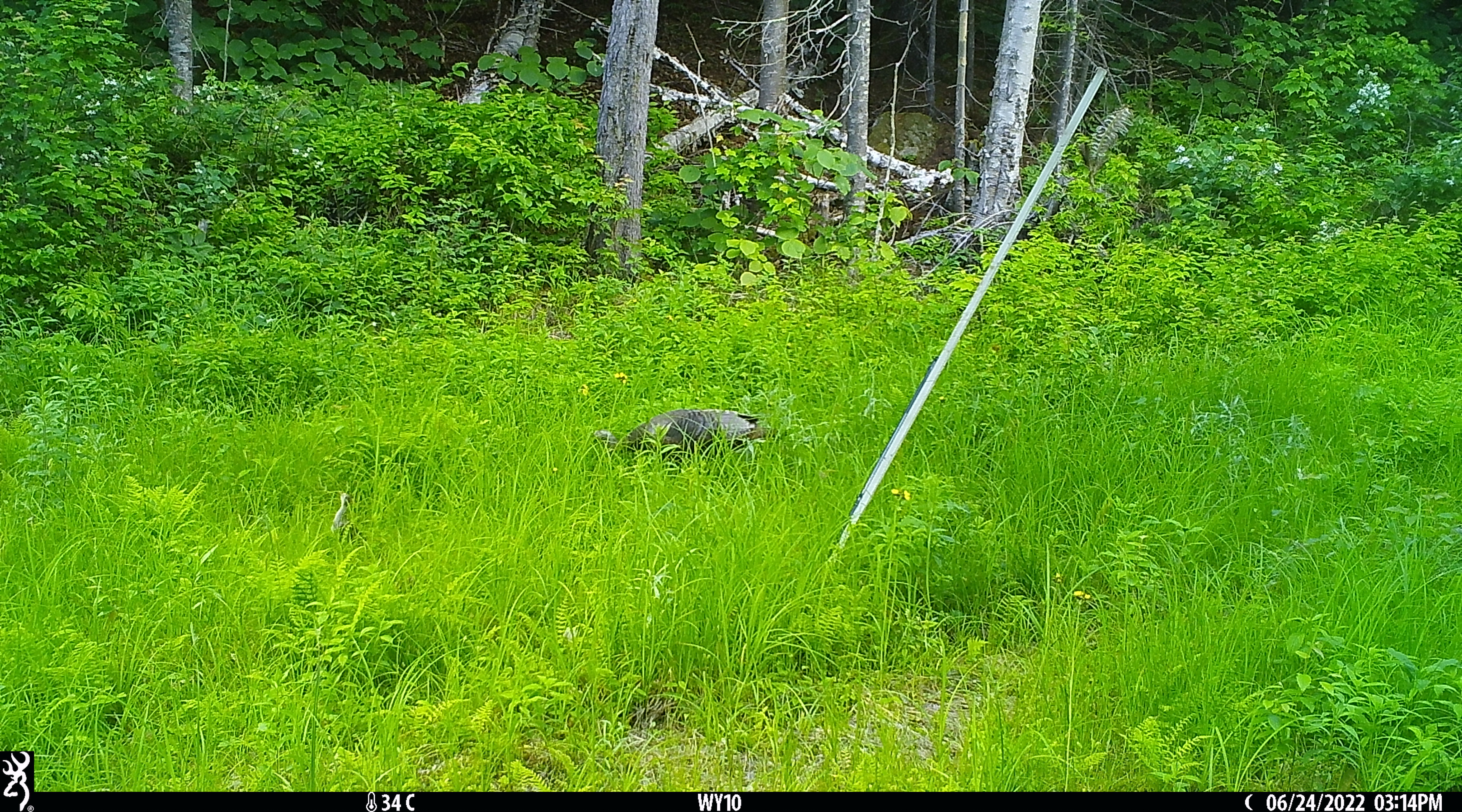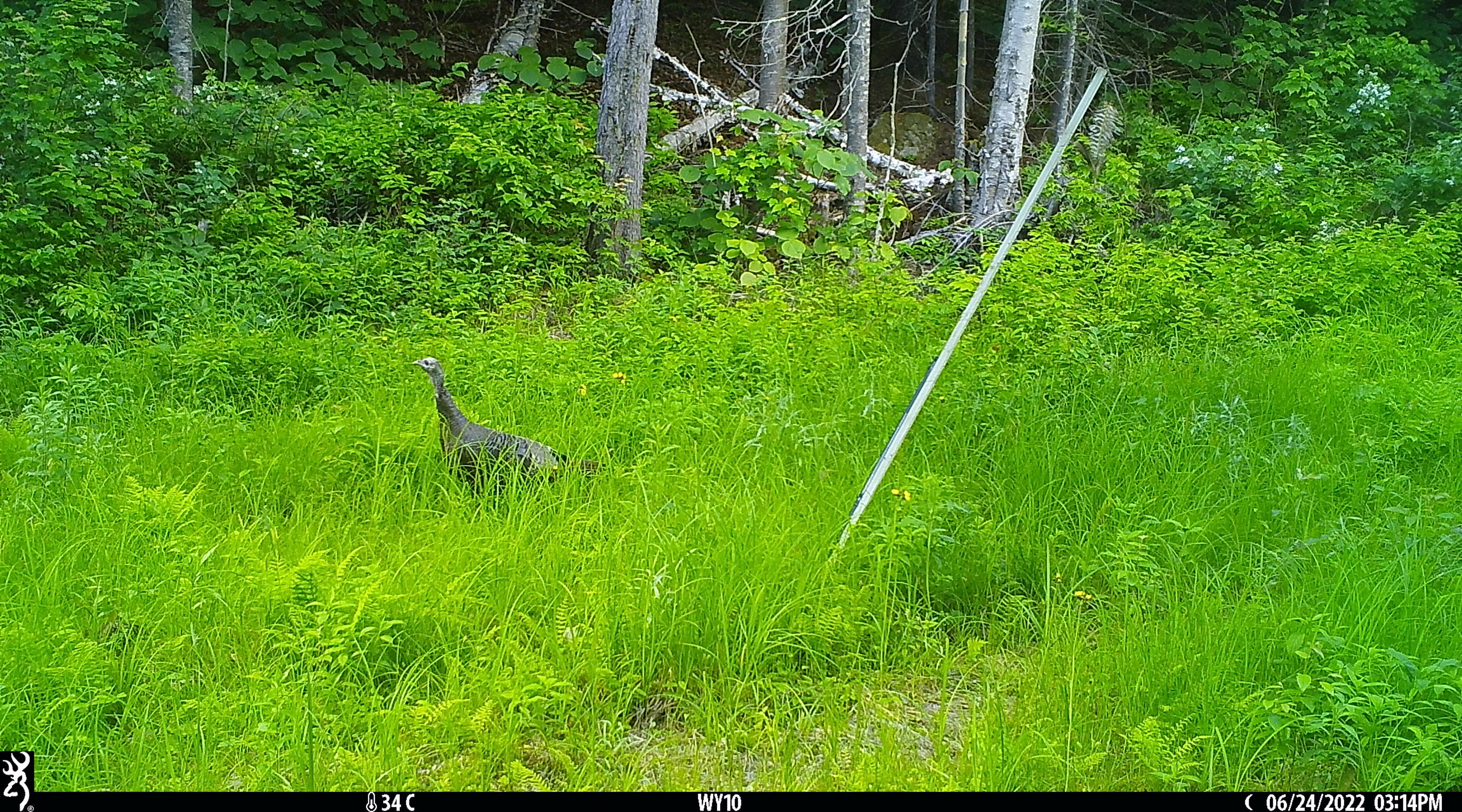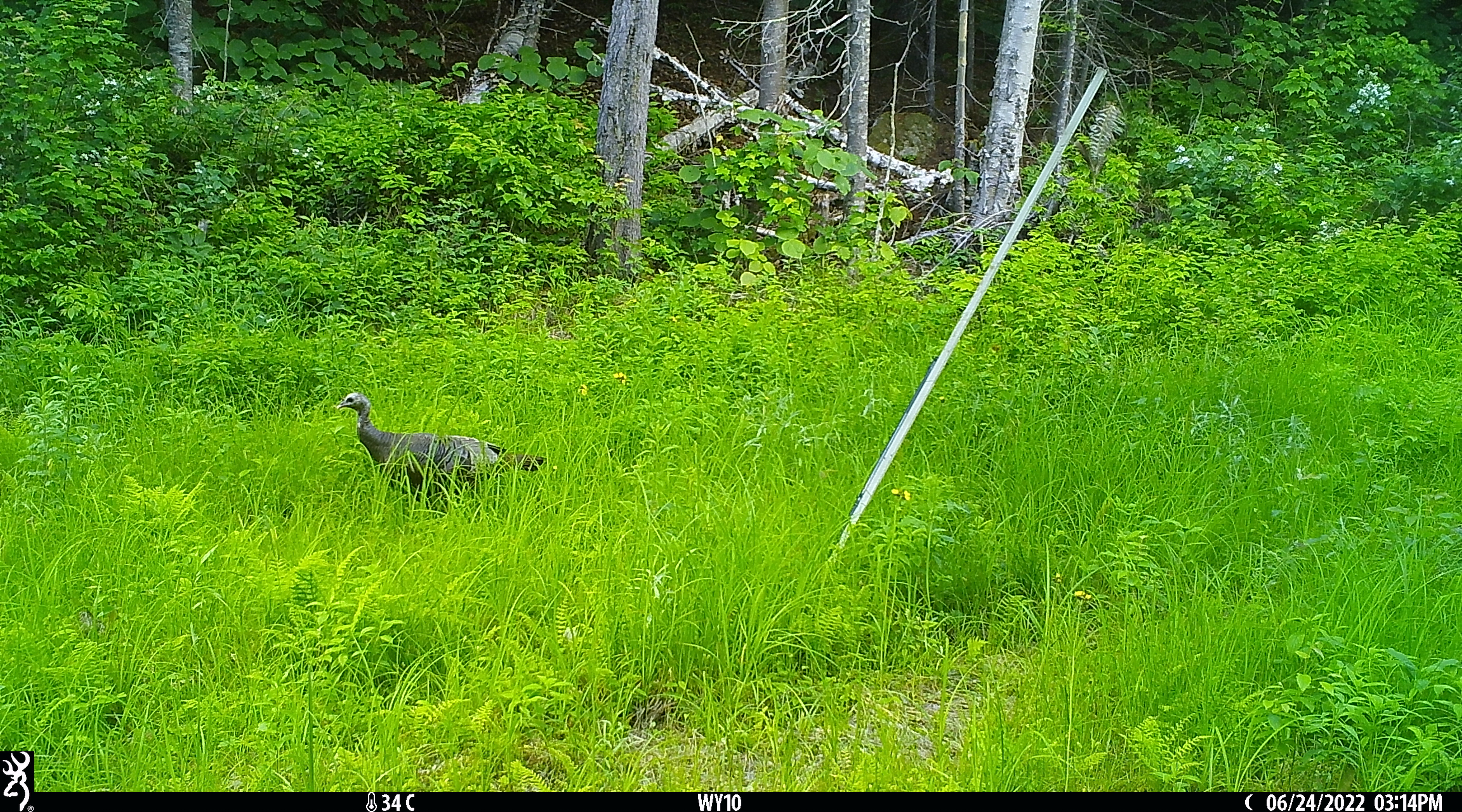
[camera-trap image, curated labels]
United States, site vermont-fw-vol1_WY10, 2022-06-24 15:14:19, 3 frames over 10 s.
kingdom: Animalia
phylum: Chordata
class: Aves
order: Galliformes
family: Phasianidae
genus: Meleagris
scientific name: Meleagris gallopavo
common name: wild turkey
Wild turkey (Meleagris gallopavo).